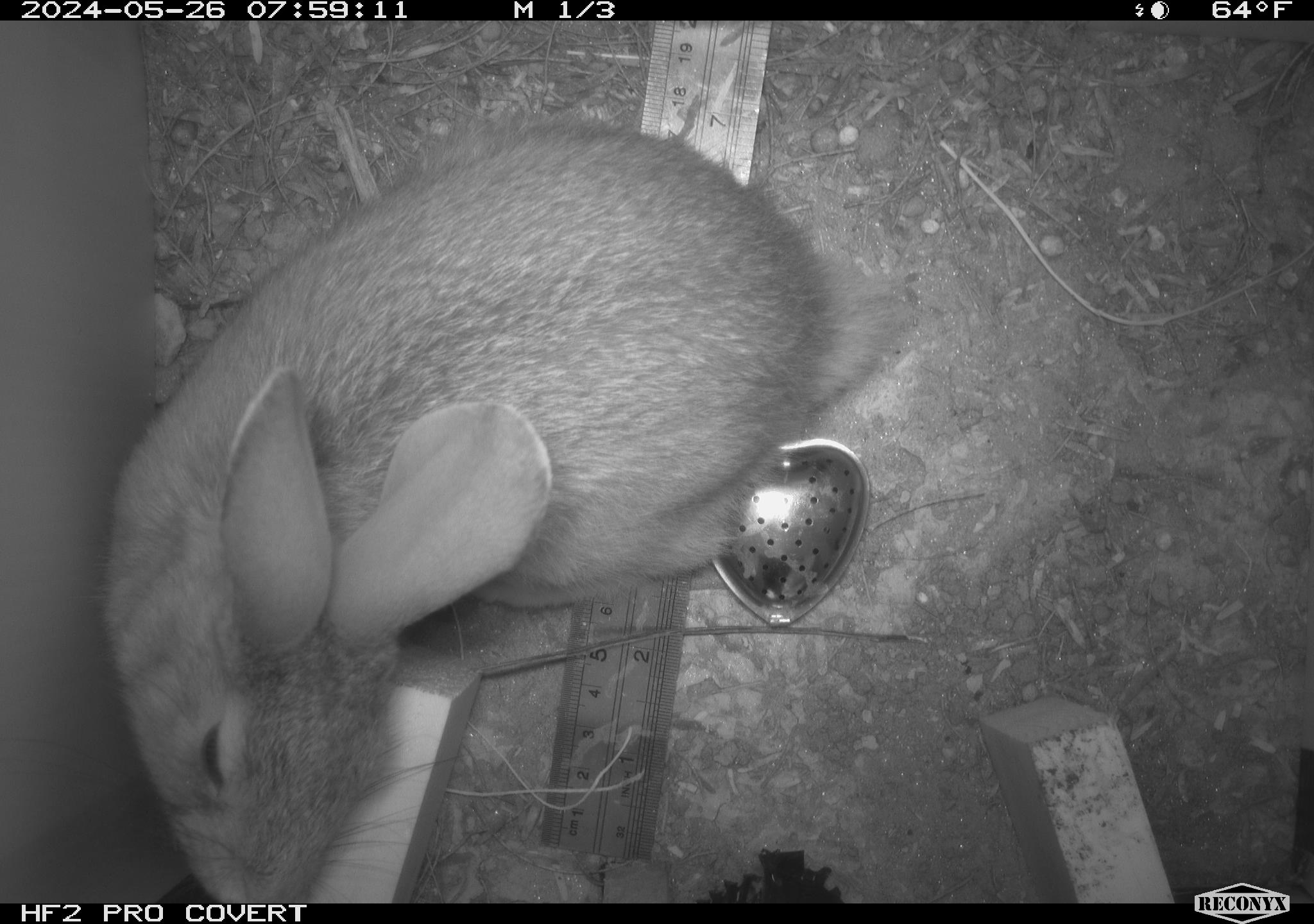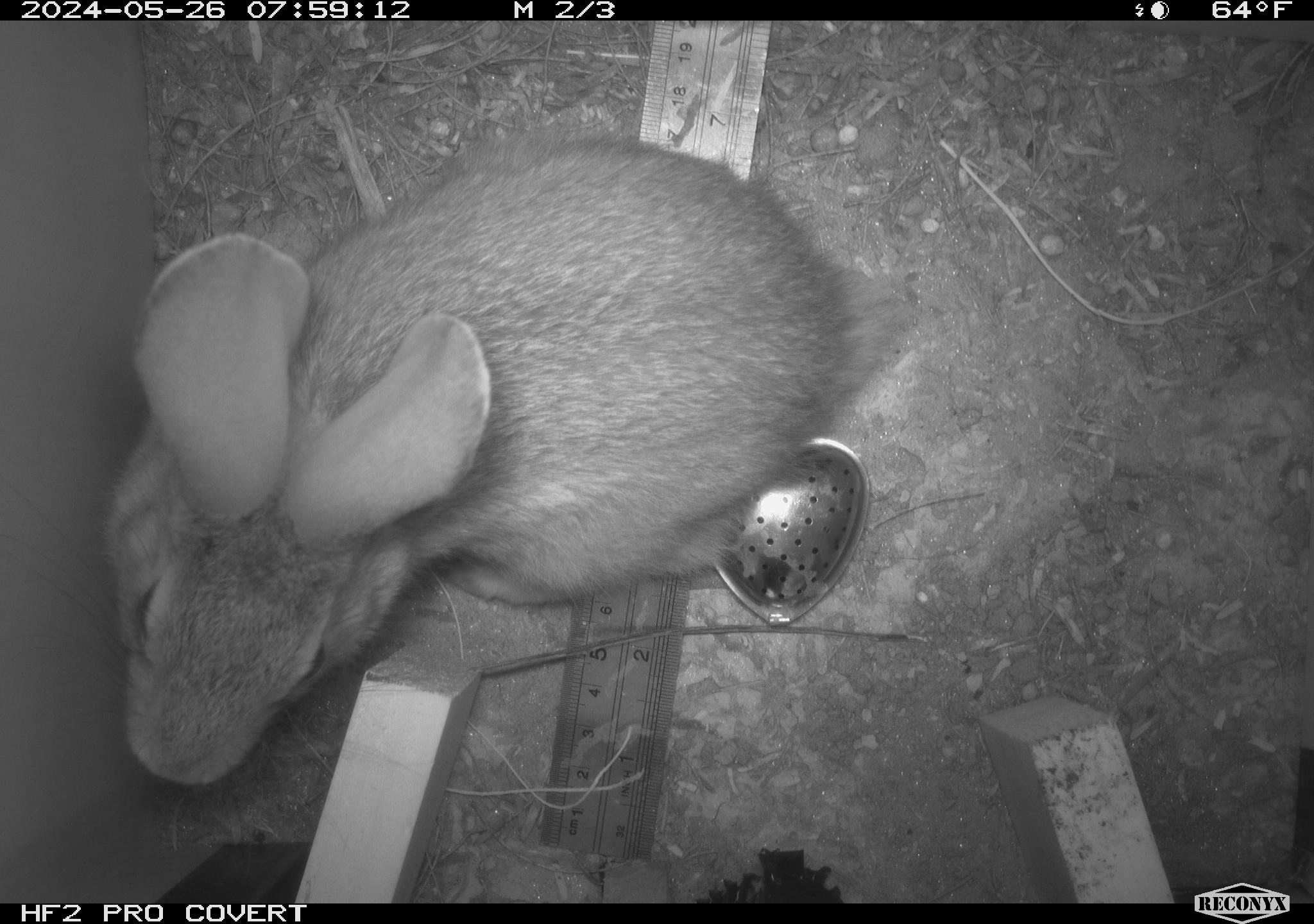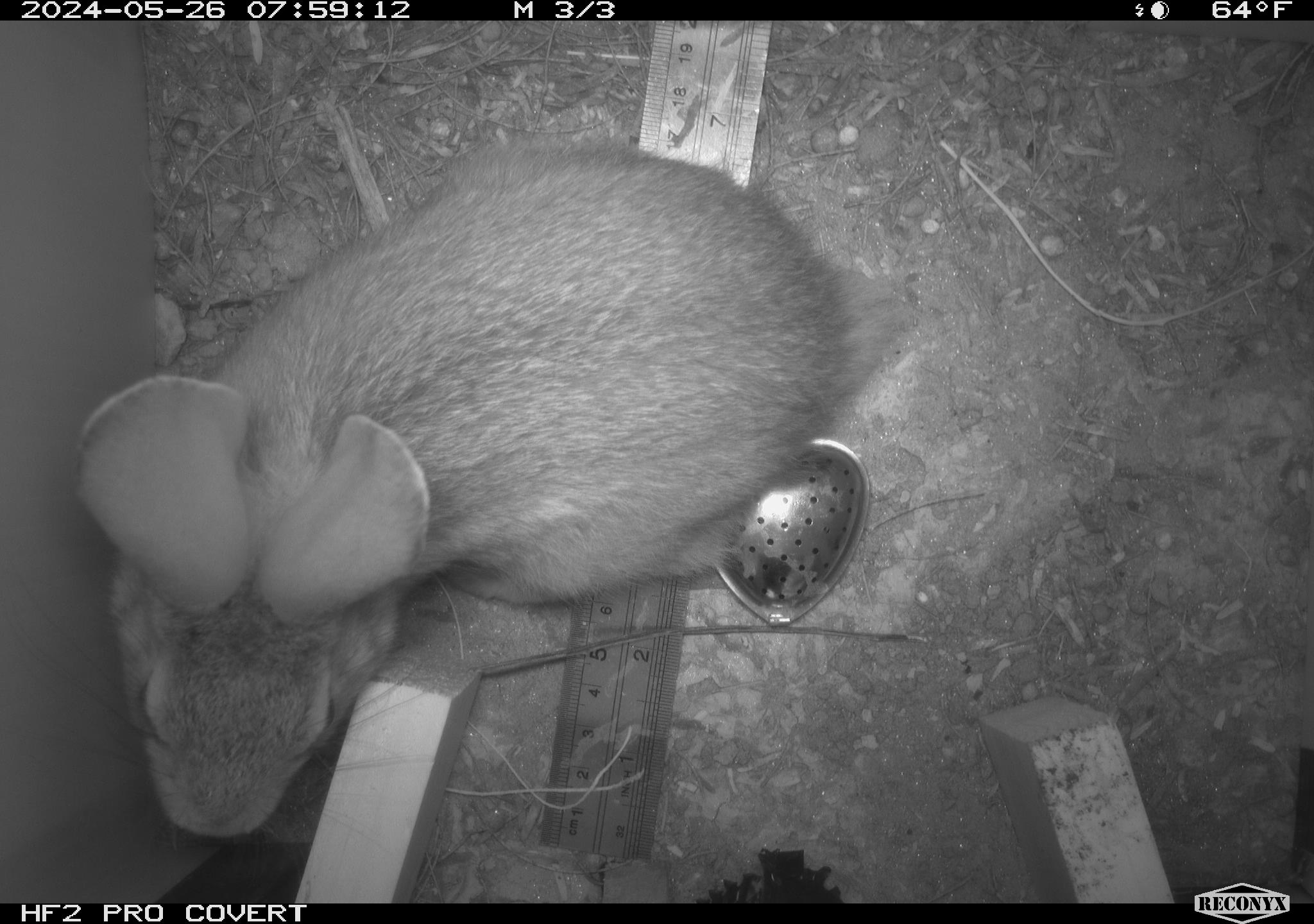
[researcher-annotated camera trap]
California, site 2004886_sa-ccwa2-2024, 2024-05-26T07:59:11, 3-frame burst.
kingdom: Animalia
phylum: Chordata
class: Mammalia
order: Lagomorpha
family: Leporidae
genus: Sylvilagus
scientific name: Sylvilagus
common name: cottontail rabbits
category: sylvilagus species